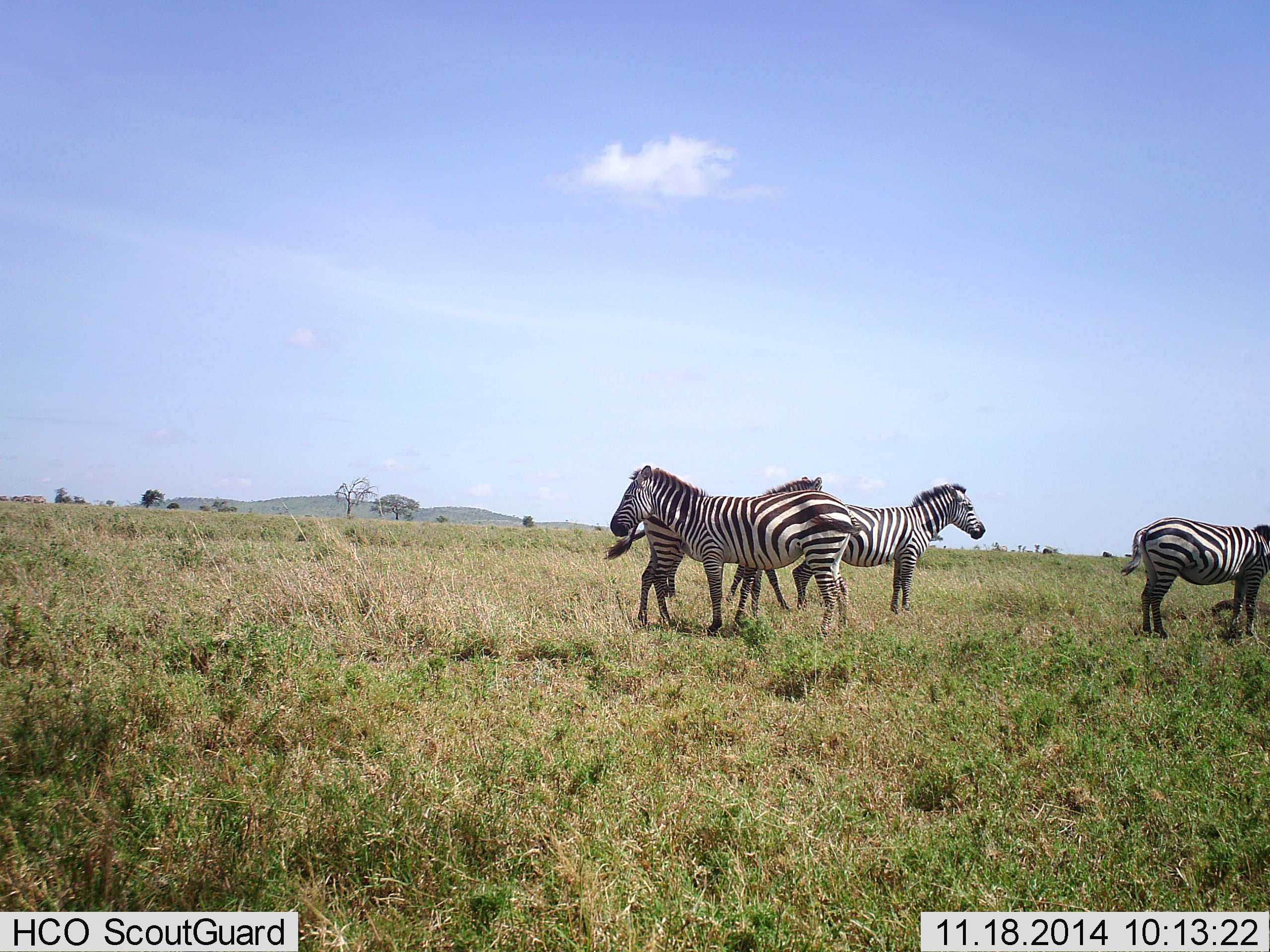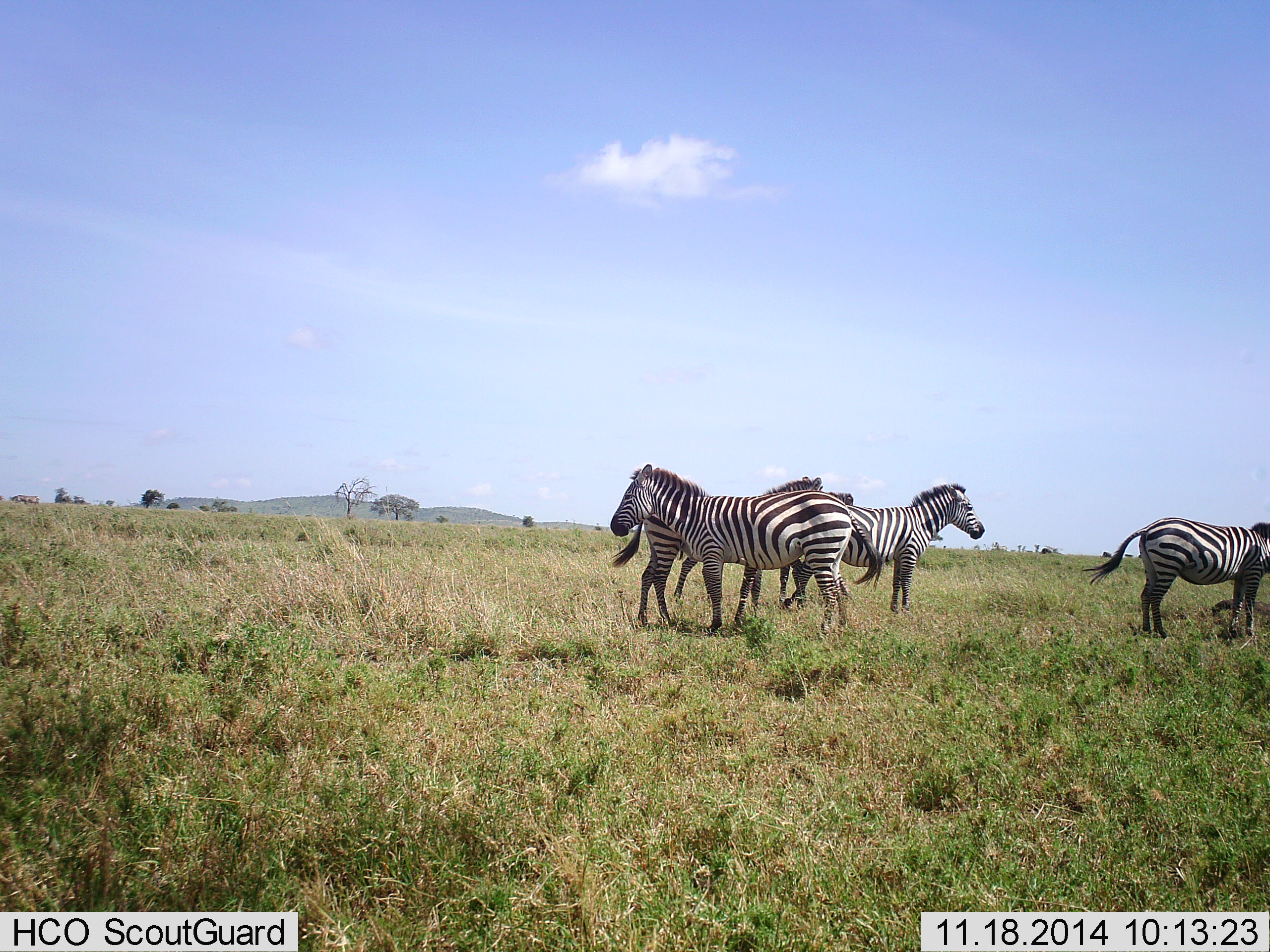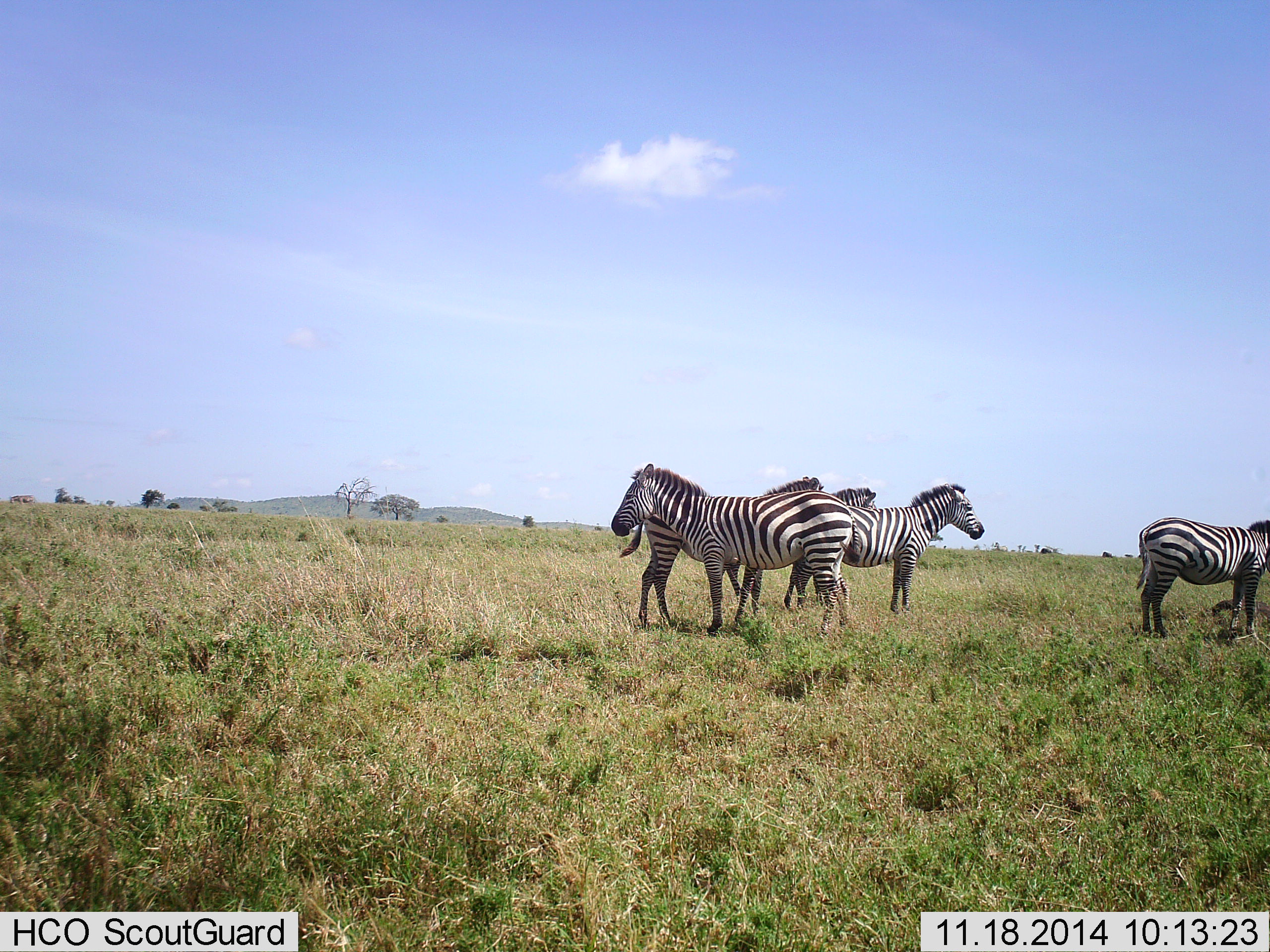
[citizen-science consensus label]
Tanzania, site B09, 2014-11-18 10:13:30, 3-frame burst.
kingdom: Animalia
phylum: Chordata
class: Mammalia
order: Perissodactyla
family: Equidae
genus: Equus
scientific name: Equus quagga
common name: plains zebra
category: zebra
Zebra (plains zebra) (Equus quagga), count 5. Behavior (volunteer vote fractions): standing 100%, resting 0%, moving 20%, interacting 0%. Young present (vote fraction): 0%. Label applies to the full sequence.